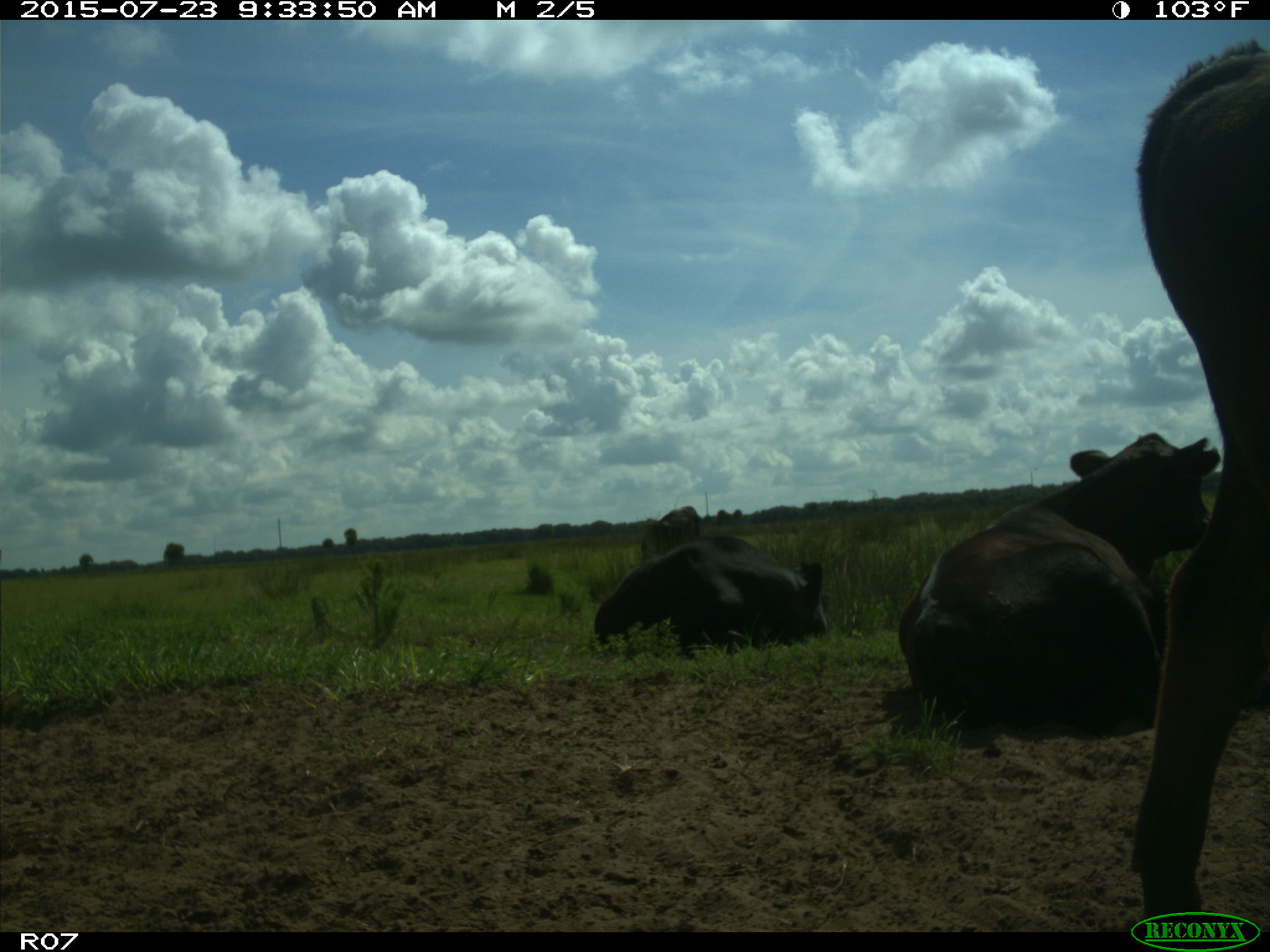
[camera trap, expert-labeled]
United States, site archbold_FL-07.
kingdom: Animalia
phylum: Chordata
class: Mammalia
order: Artiodactyla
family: Bovidae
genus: Bos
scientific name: Bos taurus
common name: domestic cow